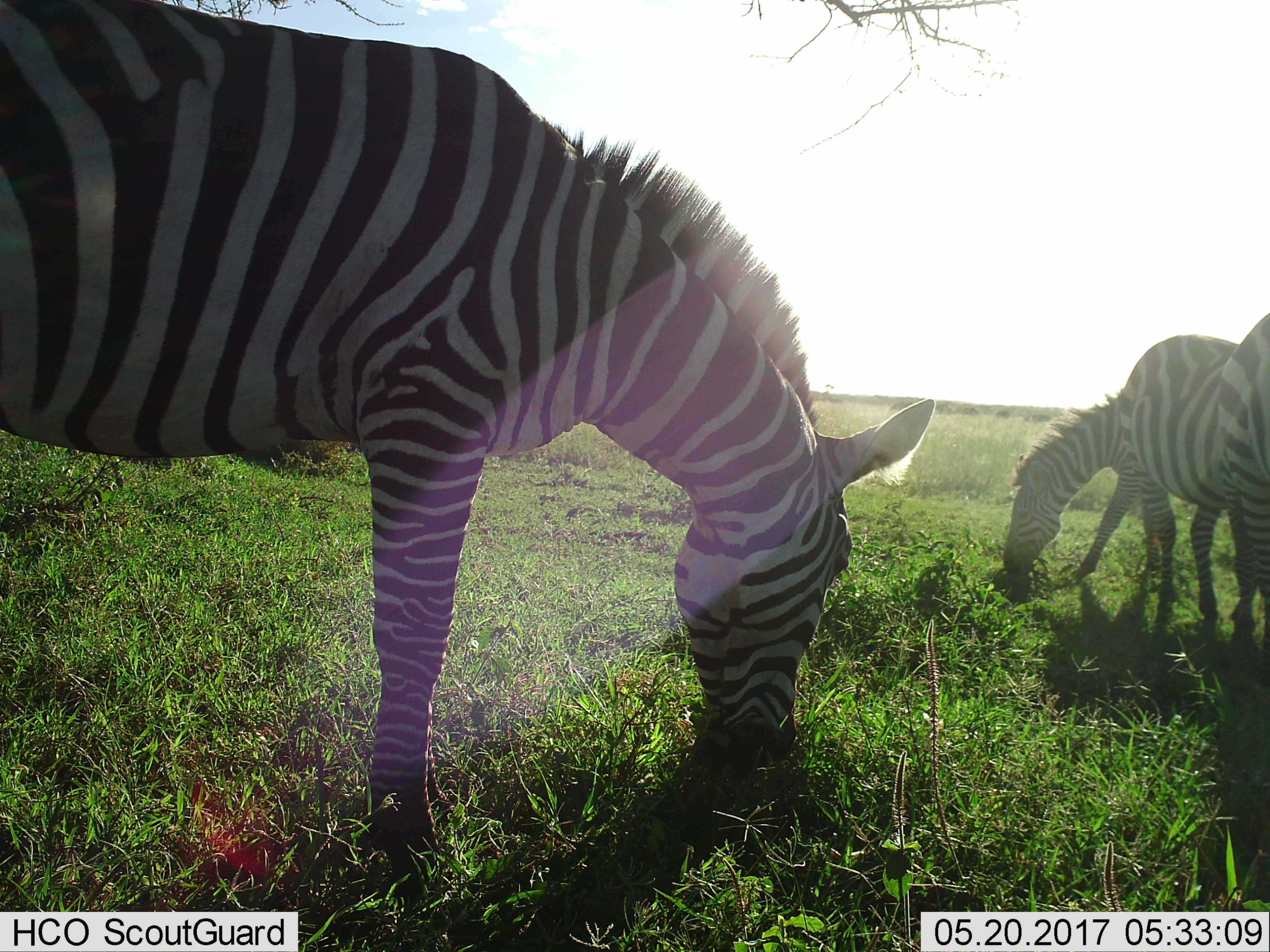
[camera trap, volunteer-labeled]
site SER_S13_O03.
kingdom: Animalia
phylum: Chordata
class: Mammalia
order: Perissodactyla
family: Equidae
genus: Equus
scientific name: Equus quagga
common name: plains zebra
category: zebraplains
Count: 3.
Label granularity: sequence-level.